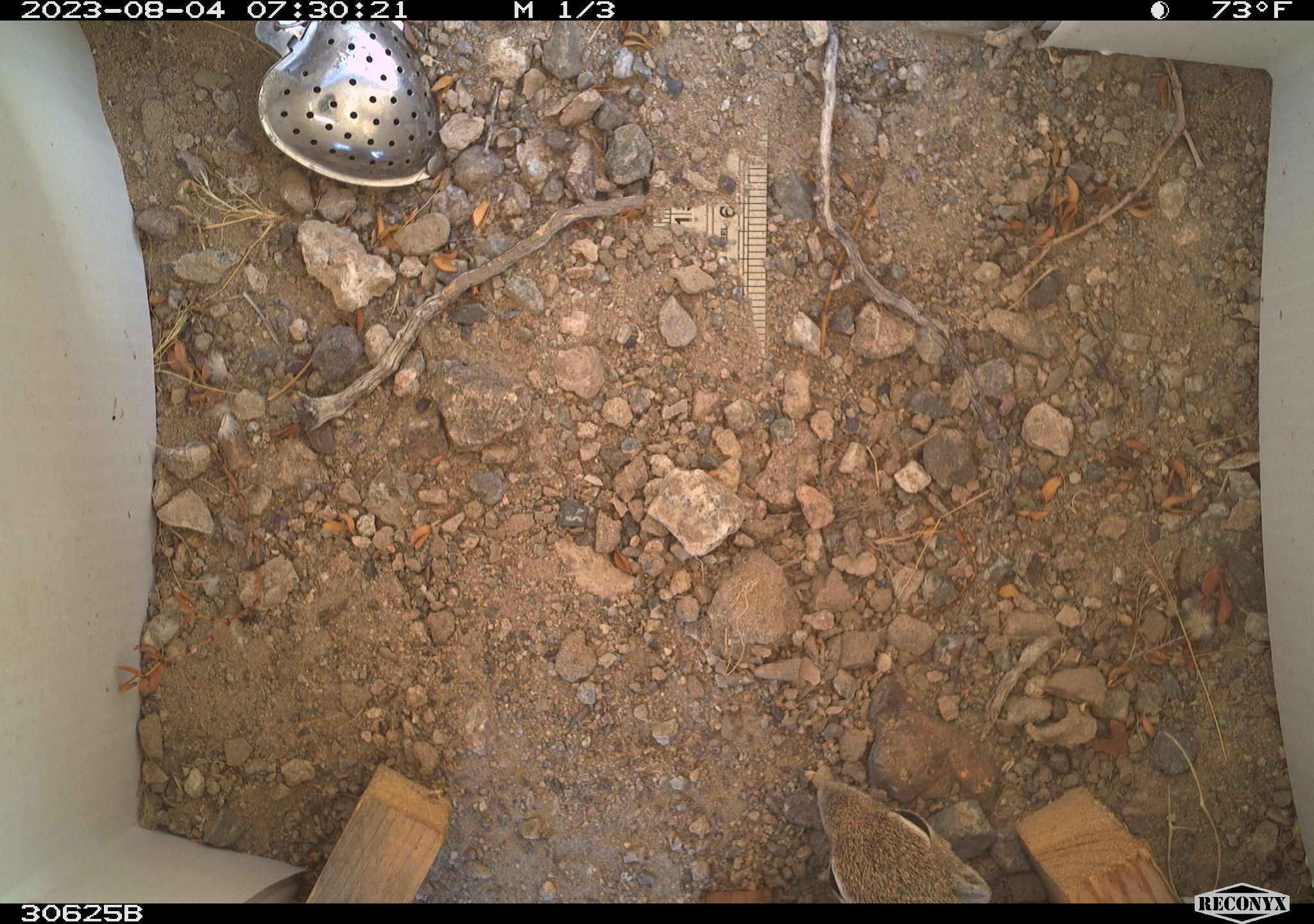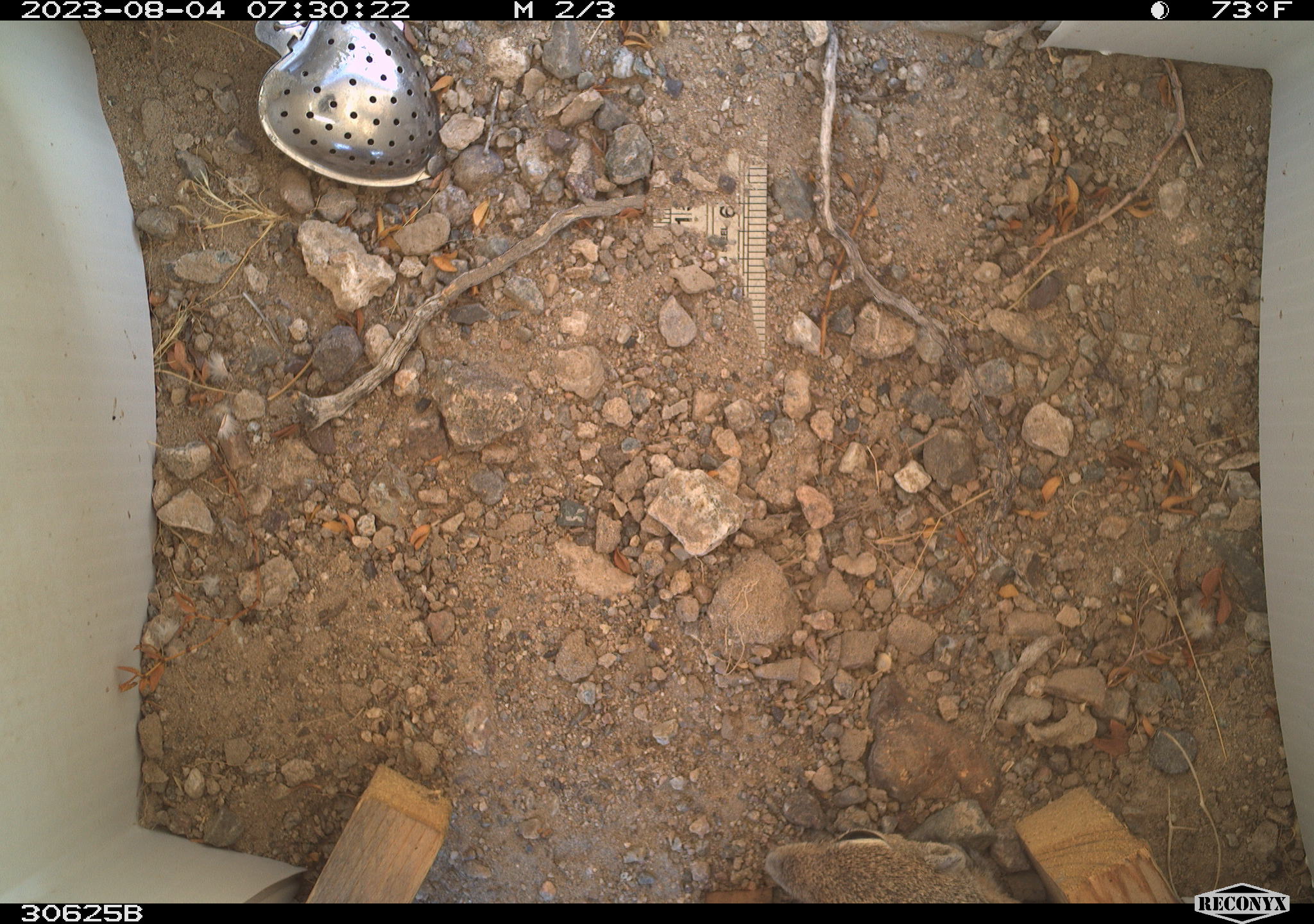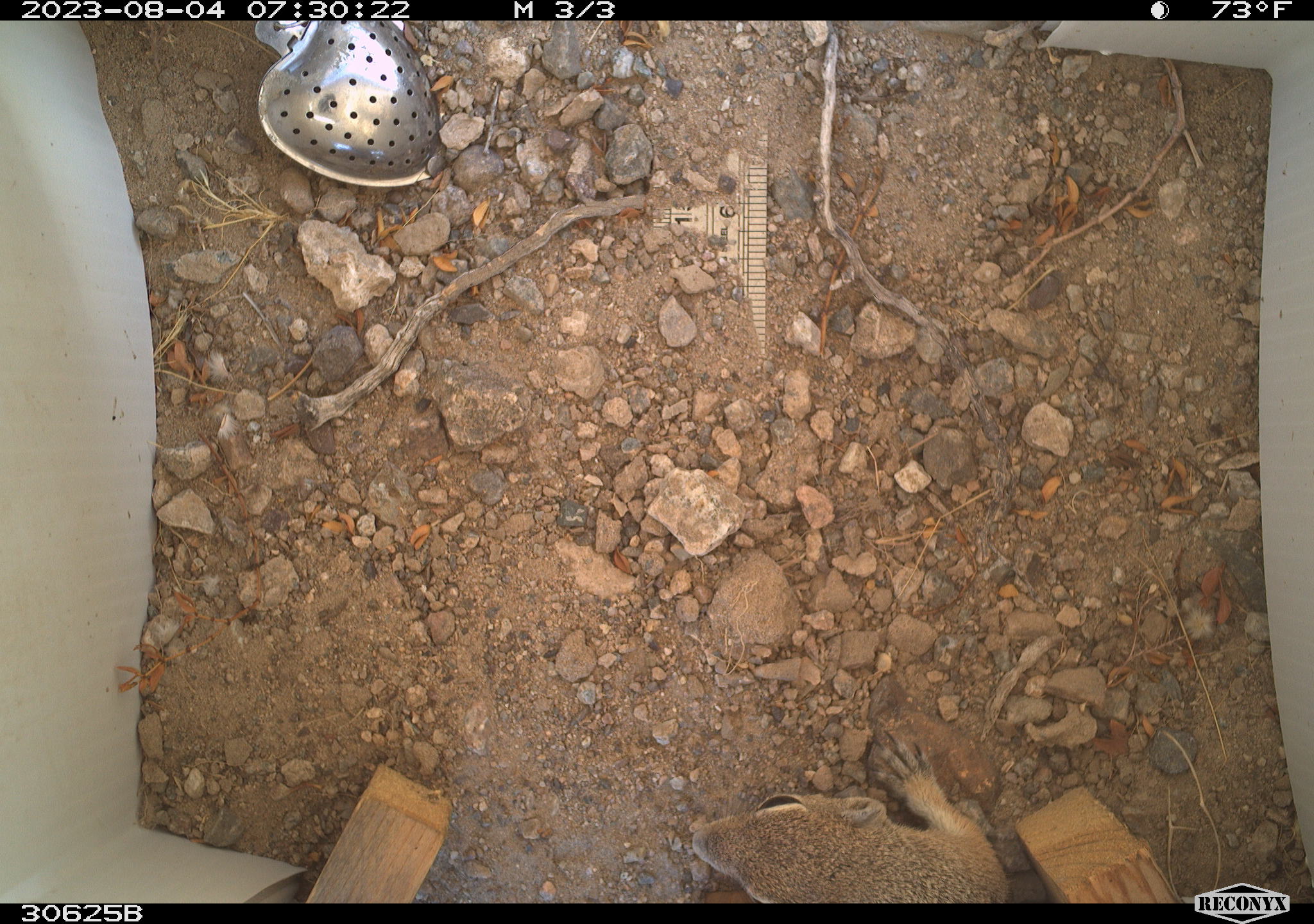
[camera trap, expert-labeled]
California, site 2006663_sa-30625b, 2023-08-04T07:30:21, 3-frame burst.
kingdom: Animalia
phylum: Chordata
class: Mammalia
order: Rodentia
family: Sciuridae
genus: Ammospermophilus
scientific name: Ammospermophilus leucurus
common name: white-tailed antelope squirrel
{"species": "white-tailed antelope squirrel (Ammospermophilus leucurus)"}